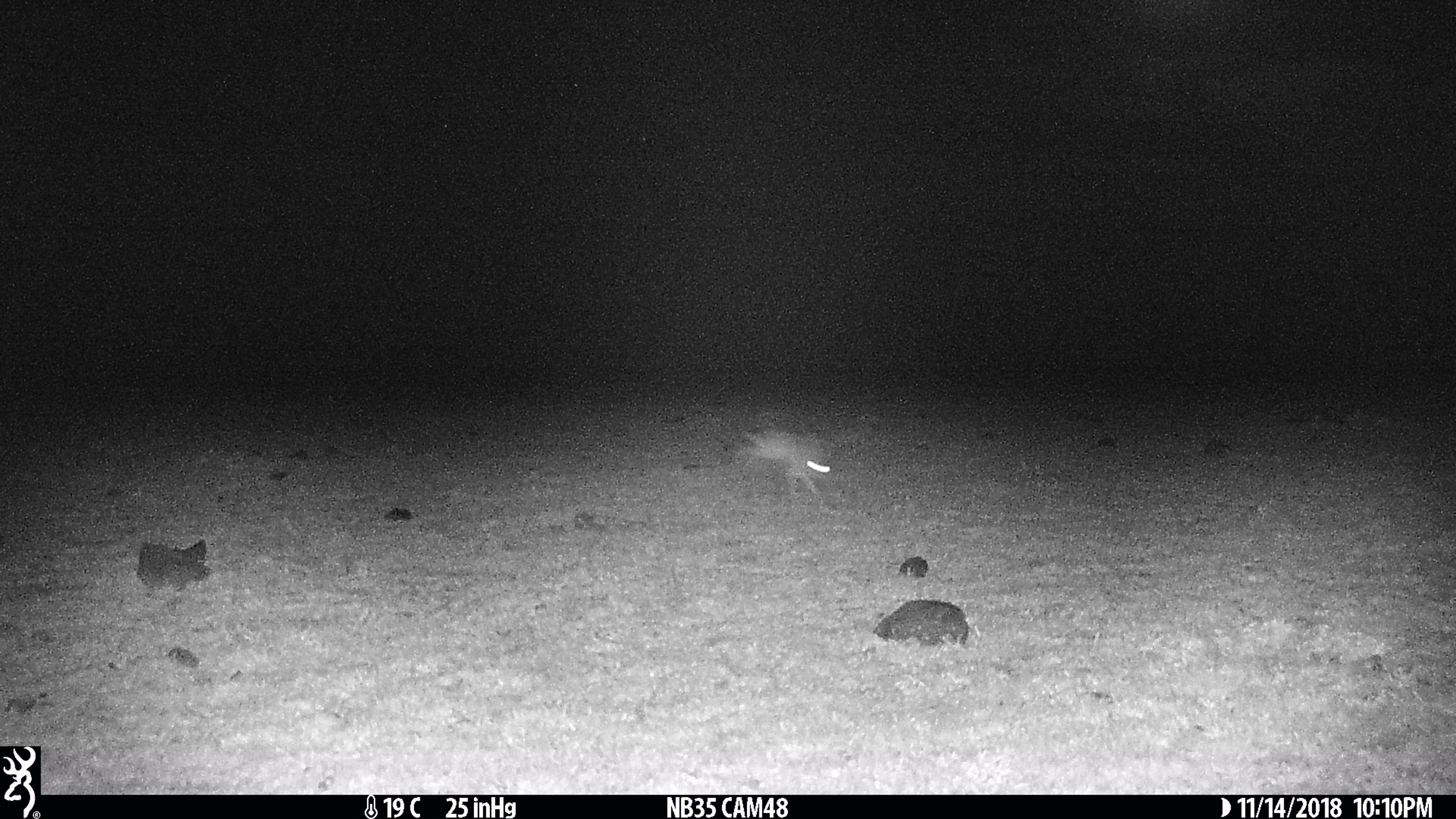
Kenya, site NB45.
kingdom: Animalia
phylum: Chordata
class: Mammalia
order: Lagomorpha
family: Leporidae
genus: Lepus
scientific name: Lepus capensis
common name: cape hare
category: hare